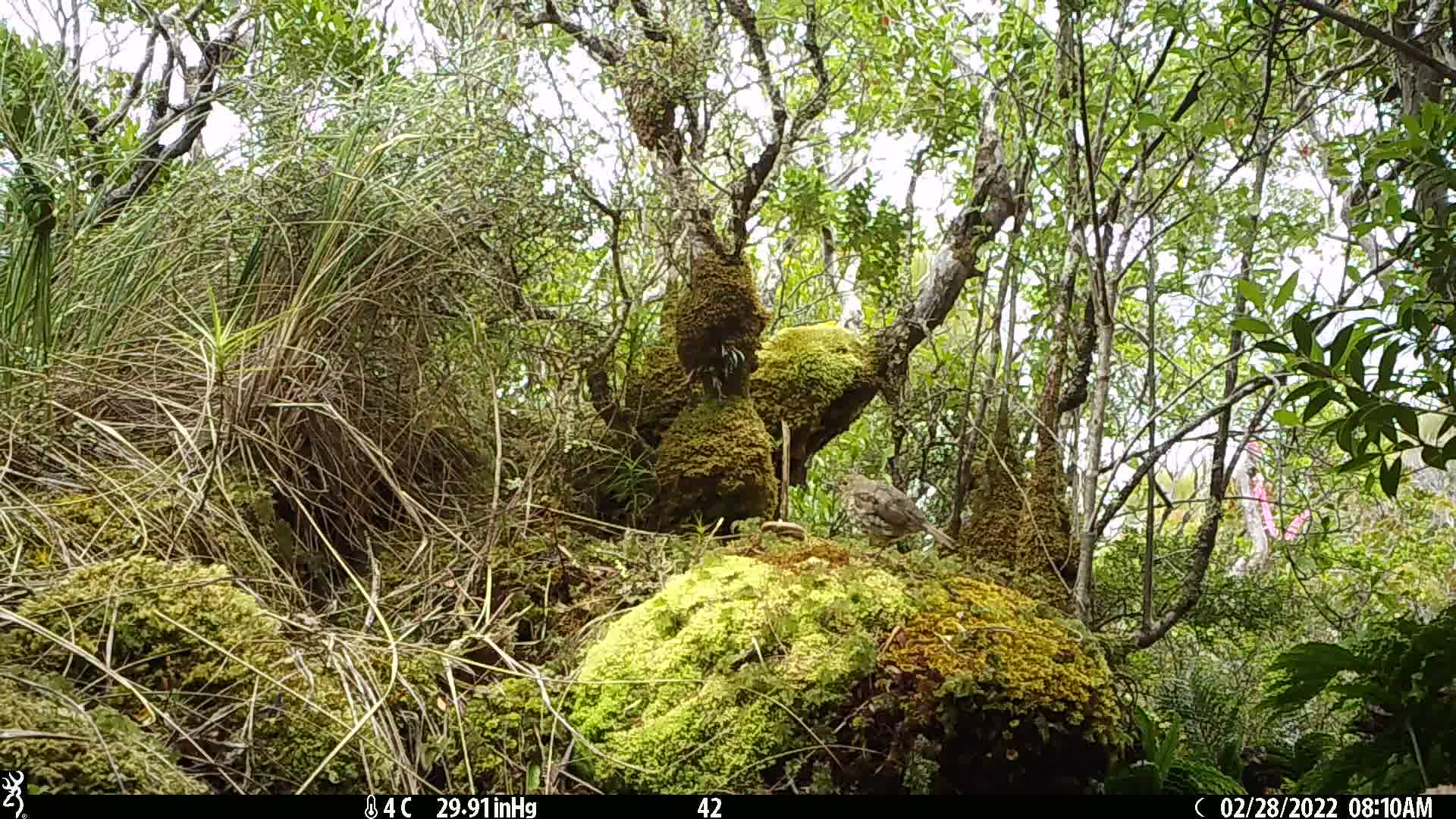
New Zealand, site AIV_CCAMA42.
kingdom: Animalia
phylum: Chordata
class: Aves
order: Passeriformes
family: Turdidae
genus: Turdus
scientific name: Turdus philomelos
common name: song thrush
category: thrush